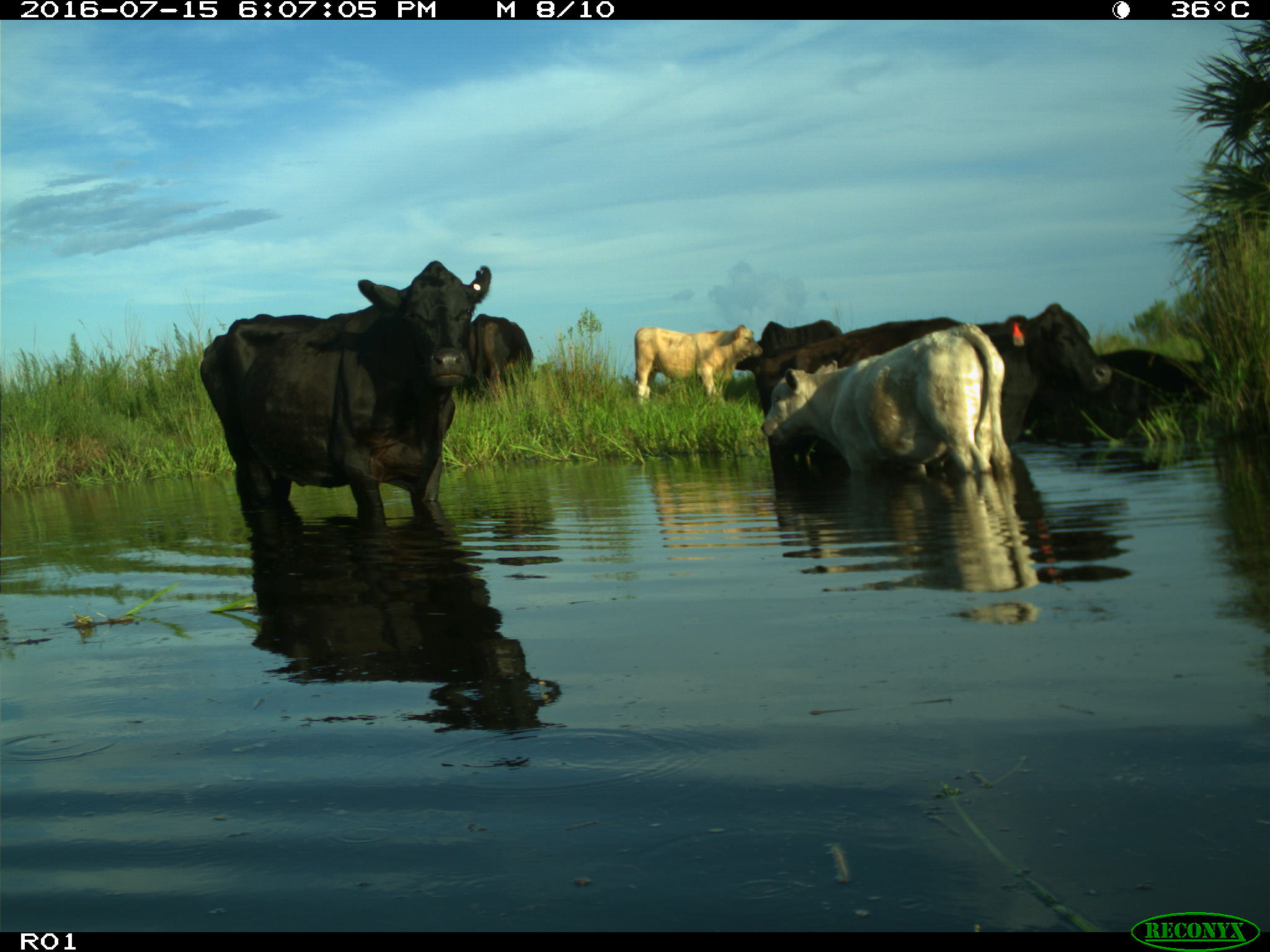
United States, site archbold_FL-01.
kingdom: Animalia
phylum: Chordata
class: Mammalia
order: Artiodactyla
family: Bovidae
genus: Bos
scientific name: Bos taurus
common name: domestic cow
Bos taurus (domestic cow).